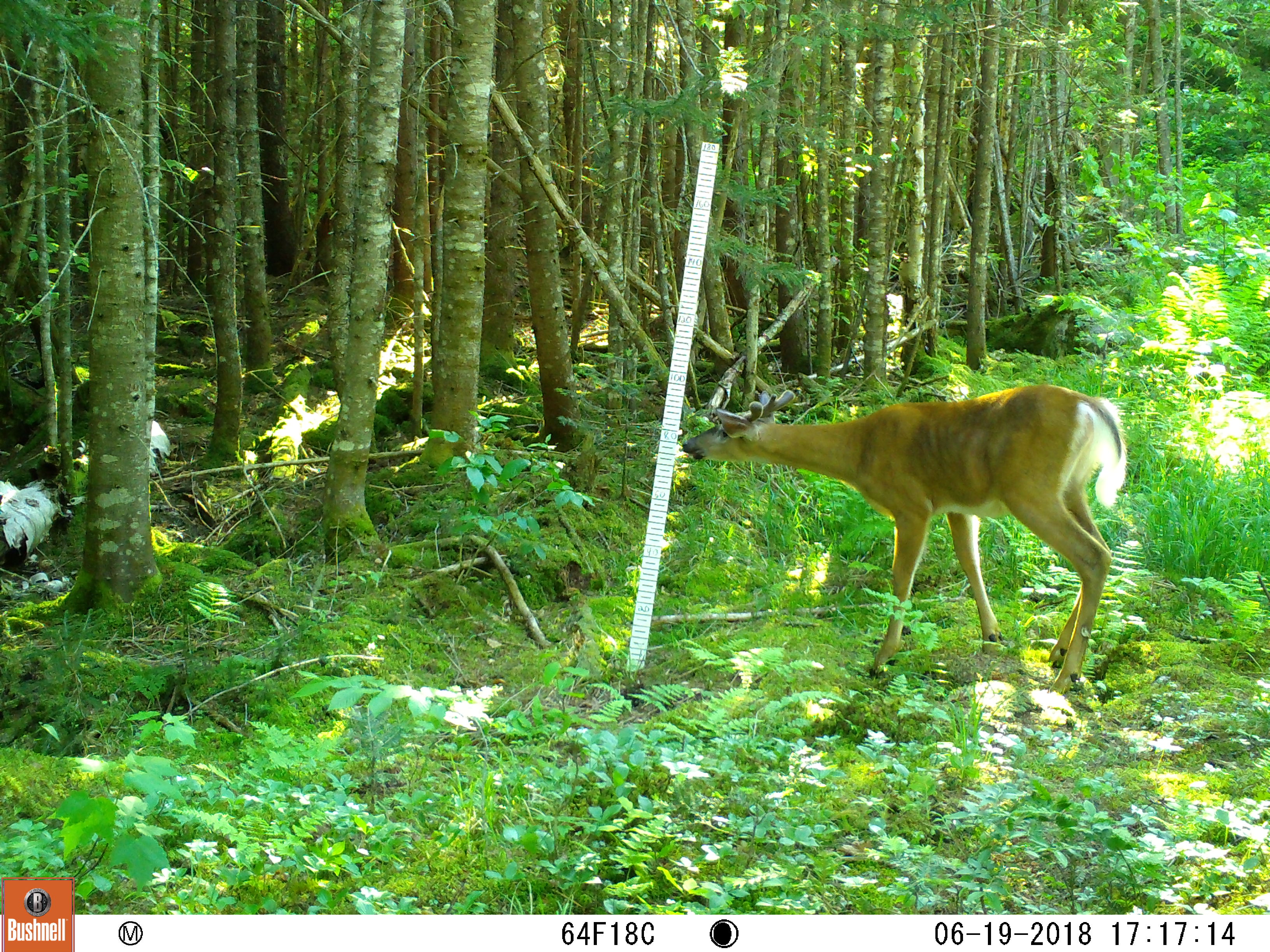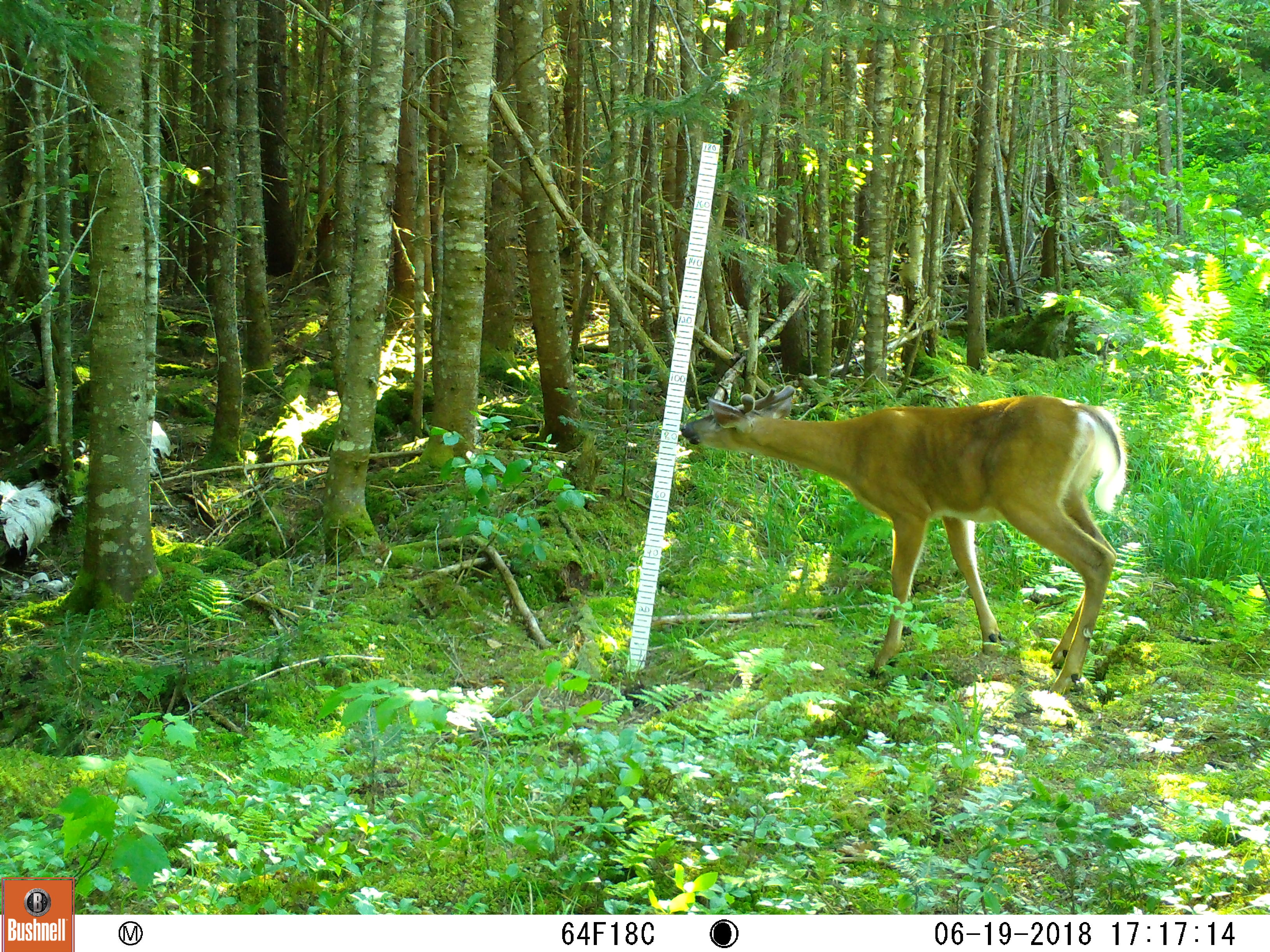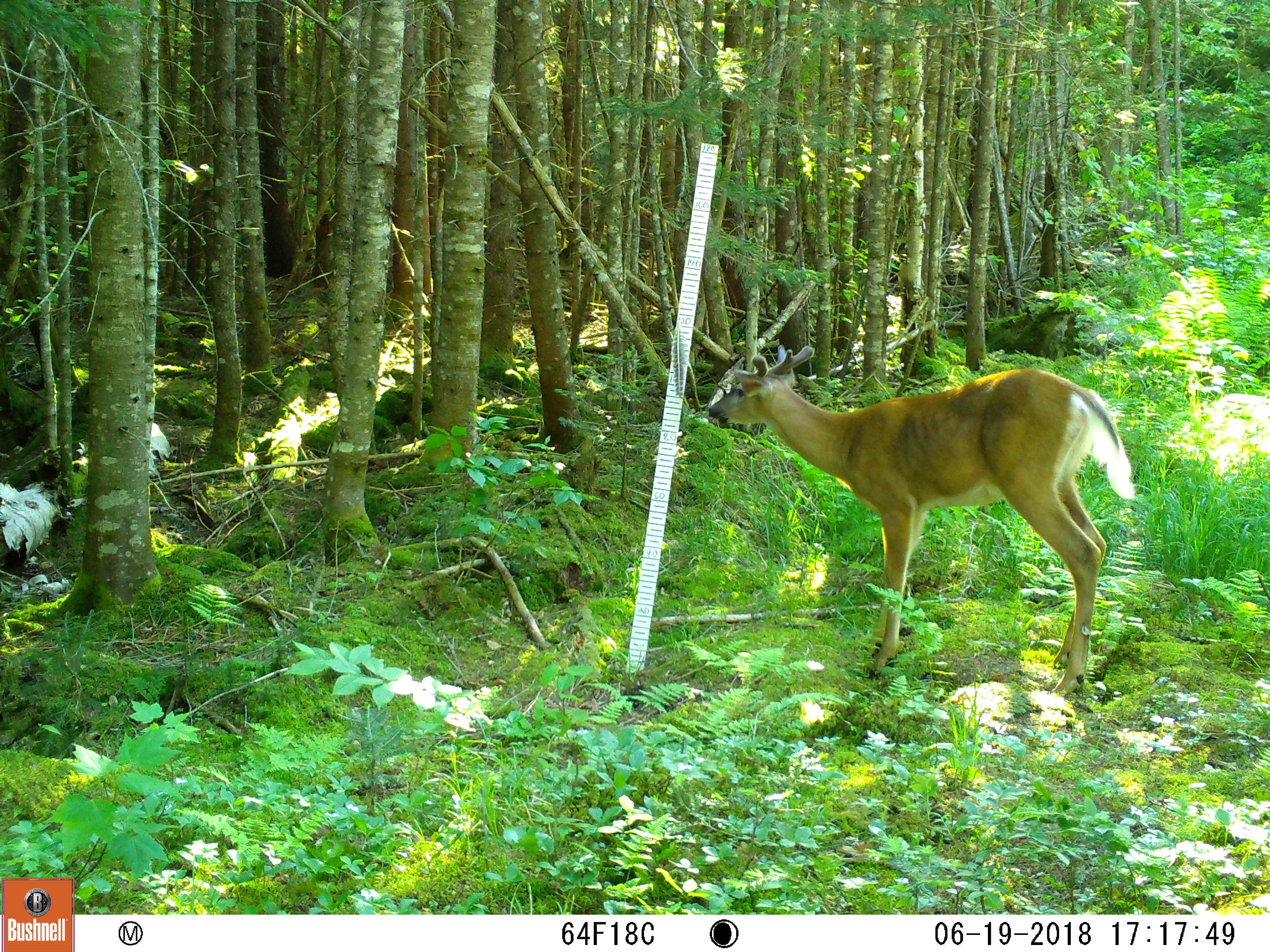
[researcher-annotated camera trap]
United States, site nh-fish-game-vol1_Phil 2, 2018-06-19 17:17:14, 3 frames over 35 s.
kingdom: Animalia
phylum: Chordata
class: Mammalia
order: Artiodactyla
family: Cervidae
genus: Odocoileus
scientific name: Odocoileus virginianus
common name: white-tailed deer